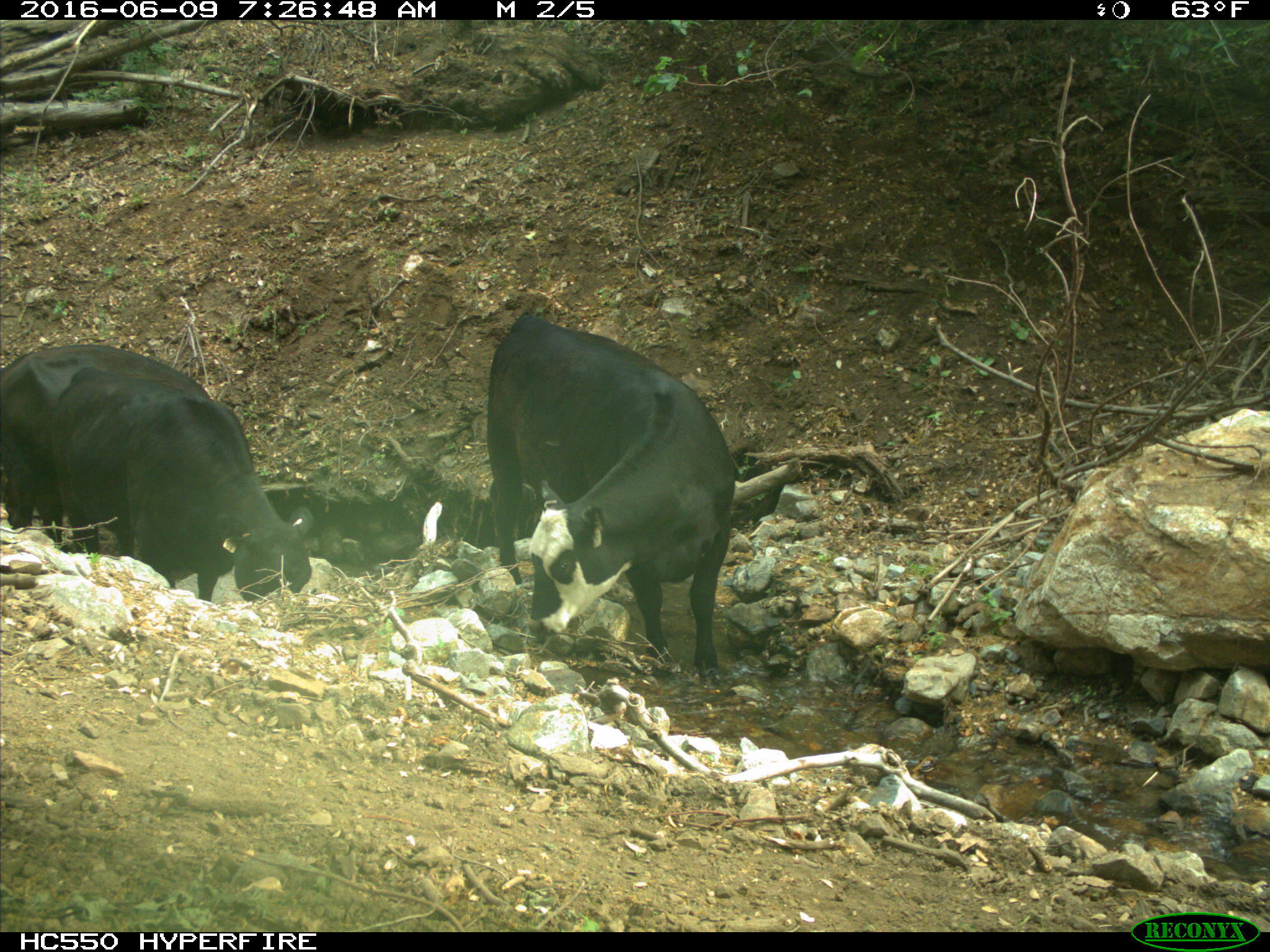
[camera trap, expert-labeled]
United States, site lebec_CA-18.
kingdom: Animalia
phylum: Chordata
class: Mammalia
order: Artiodactyla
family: Bovidae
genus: Bos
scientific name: Bos taurus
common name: domestic cow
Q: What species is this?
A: Bos taurus (domestic cow).